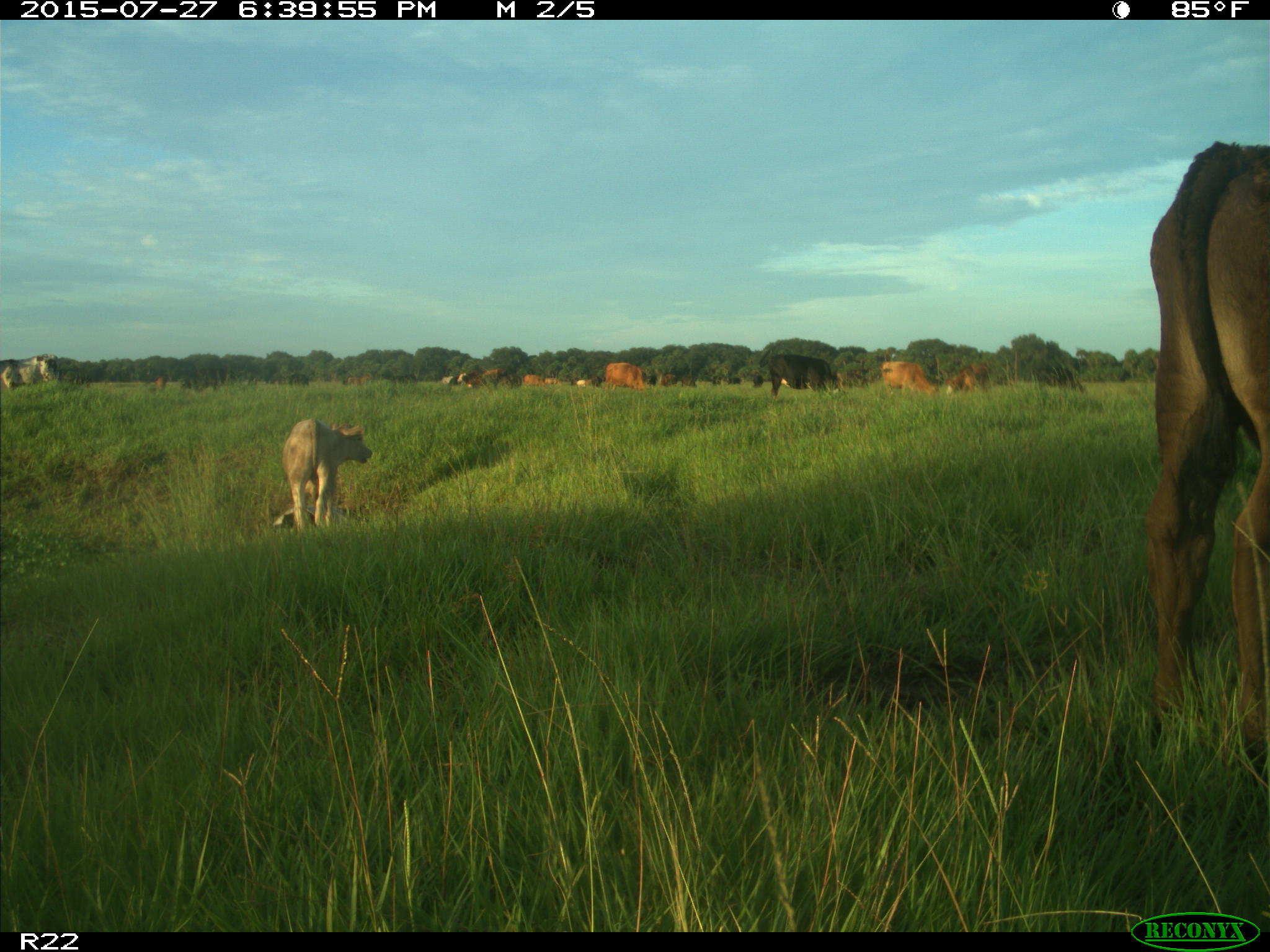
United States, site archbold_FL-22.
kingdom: Animalia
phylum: Chordata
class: Mammalia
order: Artiodactyla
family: Bovidae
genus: Bos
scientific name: Bos taurus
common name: domestic cow